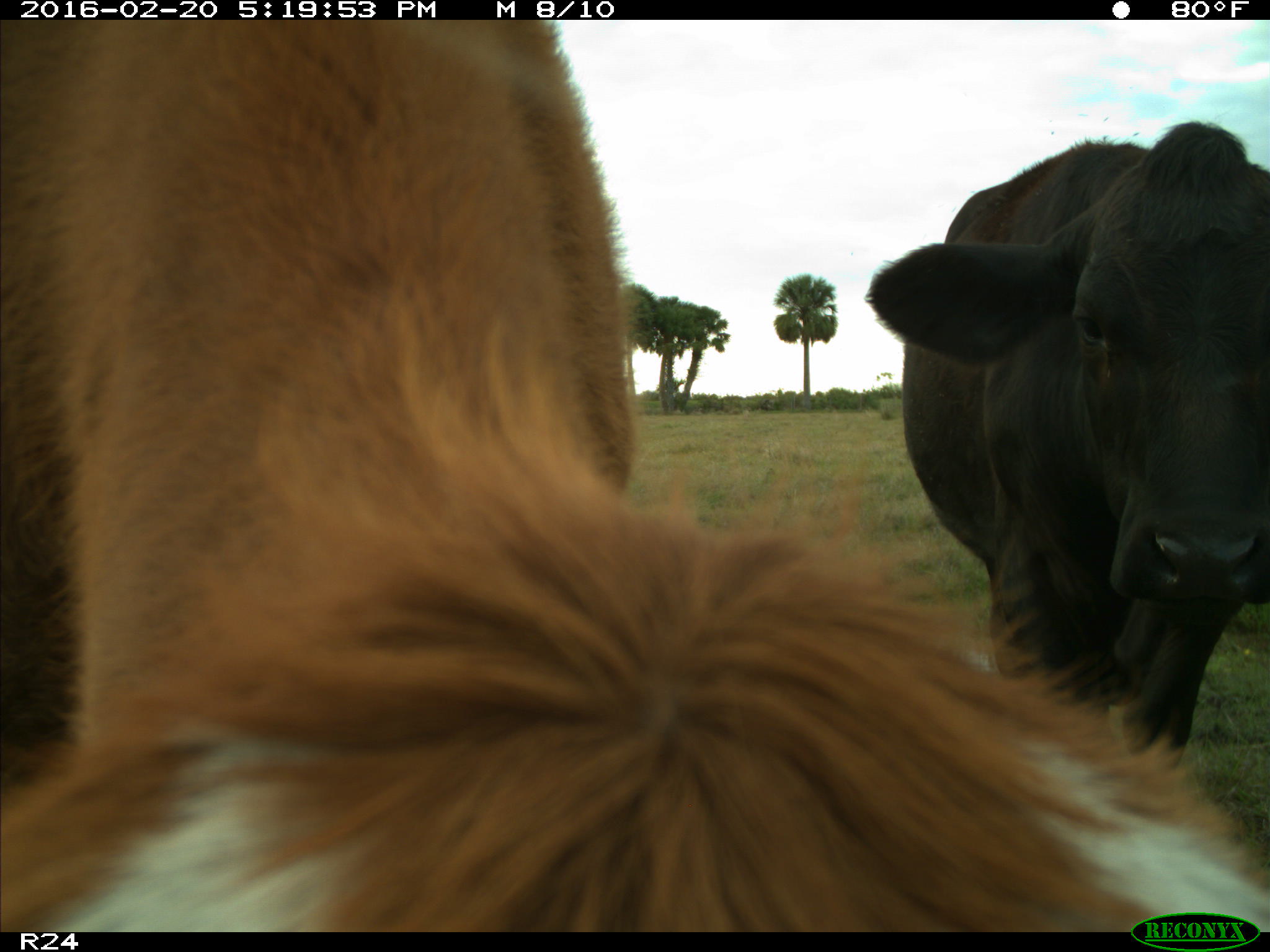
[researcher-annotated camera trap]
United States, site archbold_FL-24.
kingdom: Animalia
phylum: Chordata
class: Mammalia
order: Artiodactyla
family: Bovidae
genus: Bos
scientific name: Bos taurus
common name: domestic cow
Bos taurus (domestic cow).